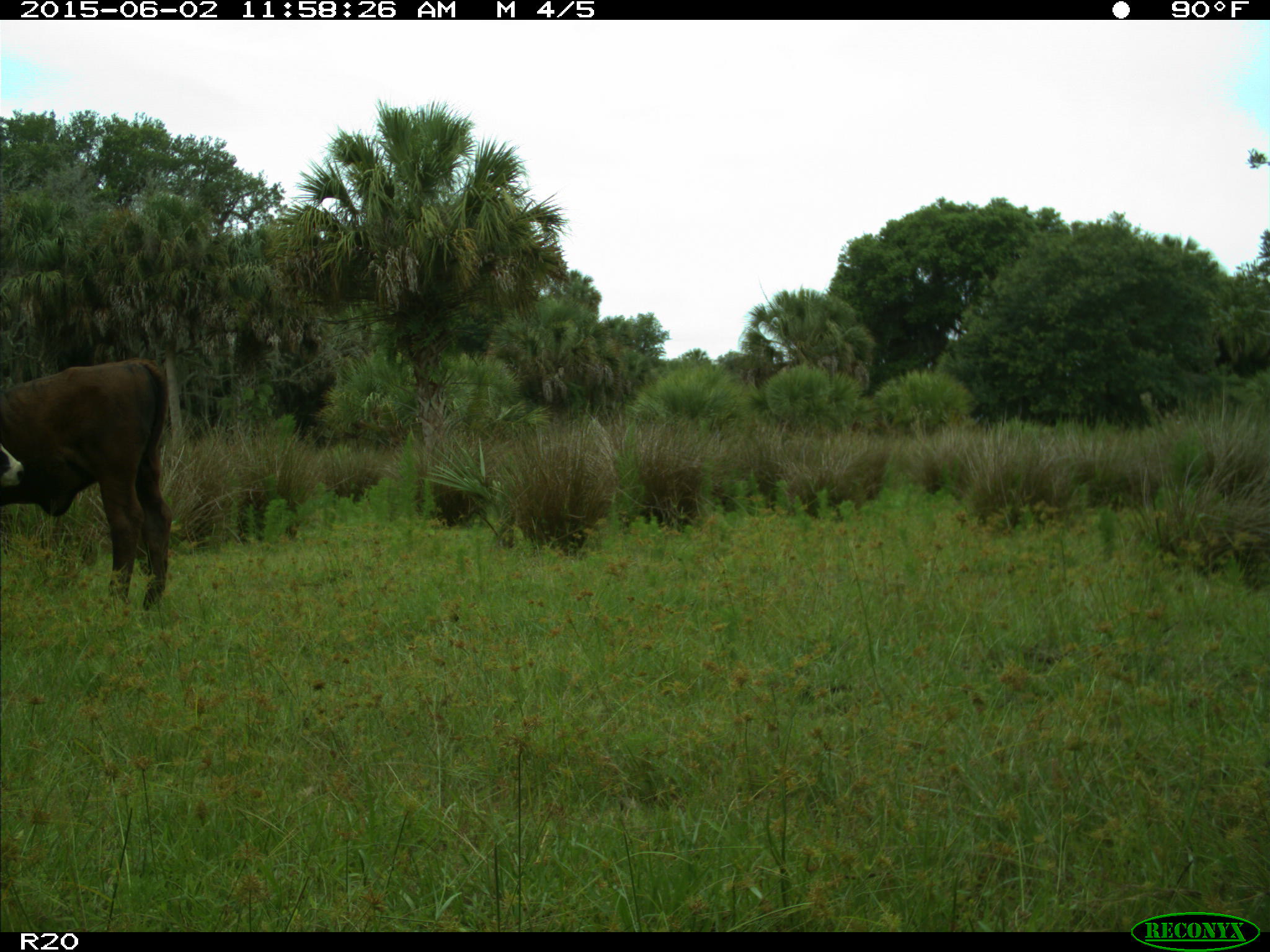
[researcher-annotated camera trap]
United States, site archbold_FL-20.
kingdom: Animalia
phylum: Chordata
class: Mammalia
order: Artiodactyla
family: Bovidae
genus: Bos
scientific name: Bos taurus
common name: domestic cow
Bos taurus (domestic cow).